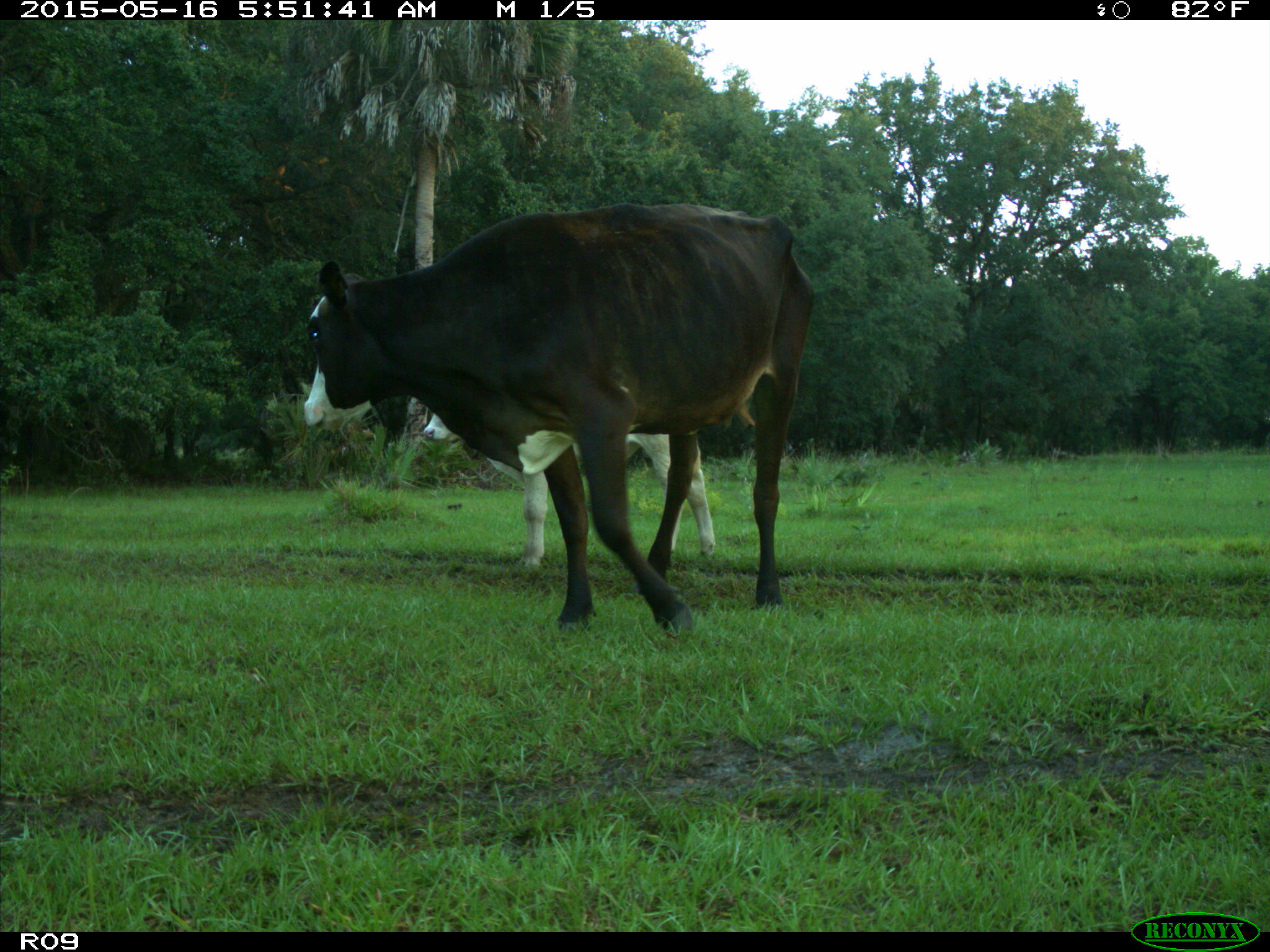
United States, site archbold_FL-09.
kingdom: Animalia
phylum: Chordata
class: Mammalia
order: Artiodactyla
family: Bovidae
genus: Bos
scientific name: Bos taurus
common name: domestic cow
Bos taurus (domestic cow).